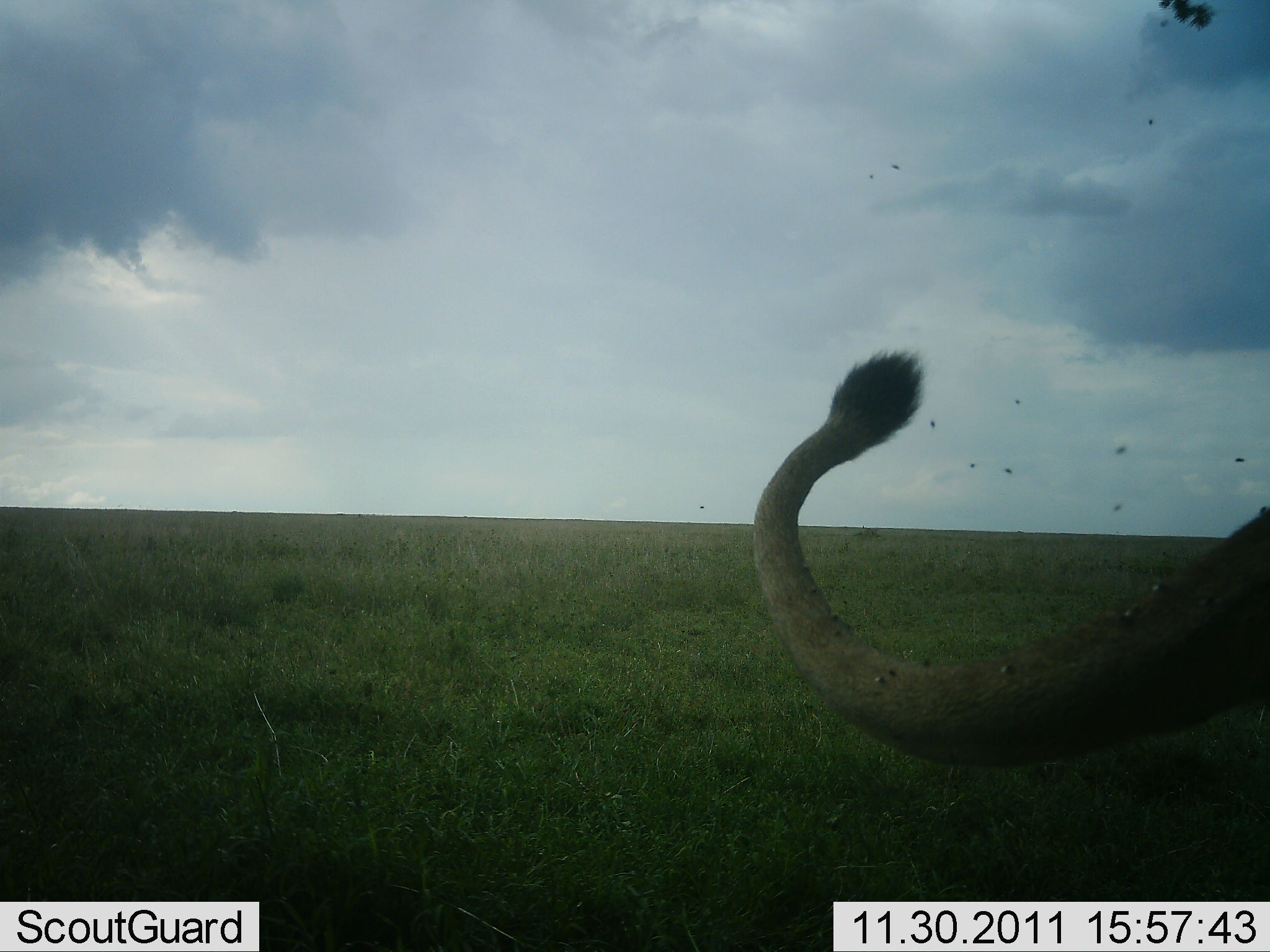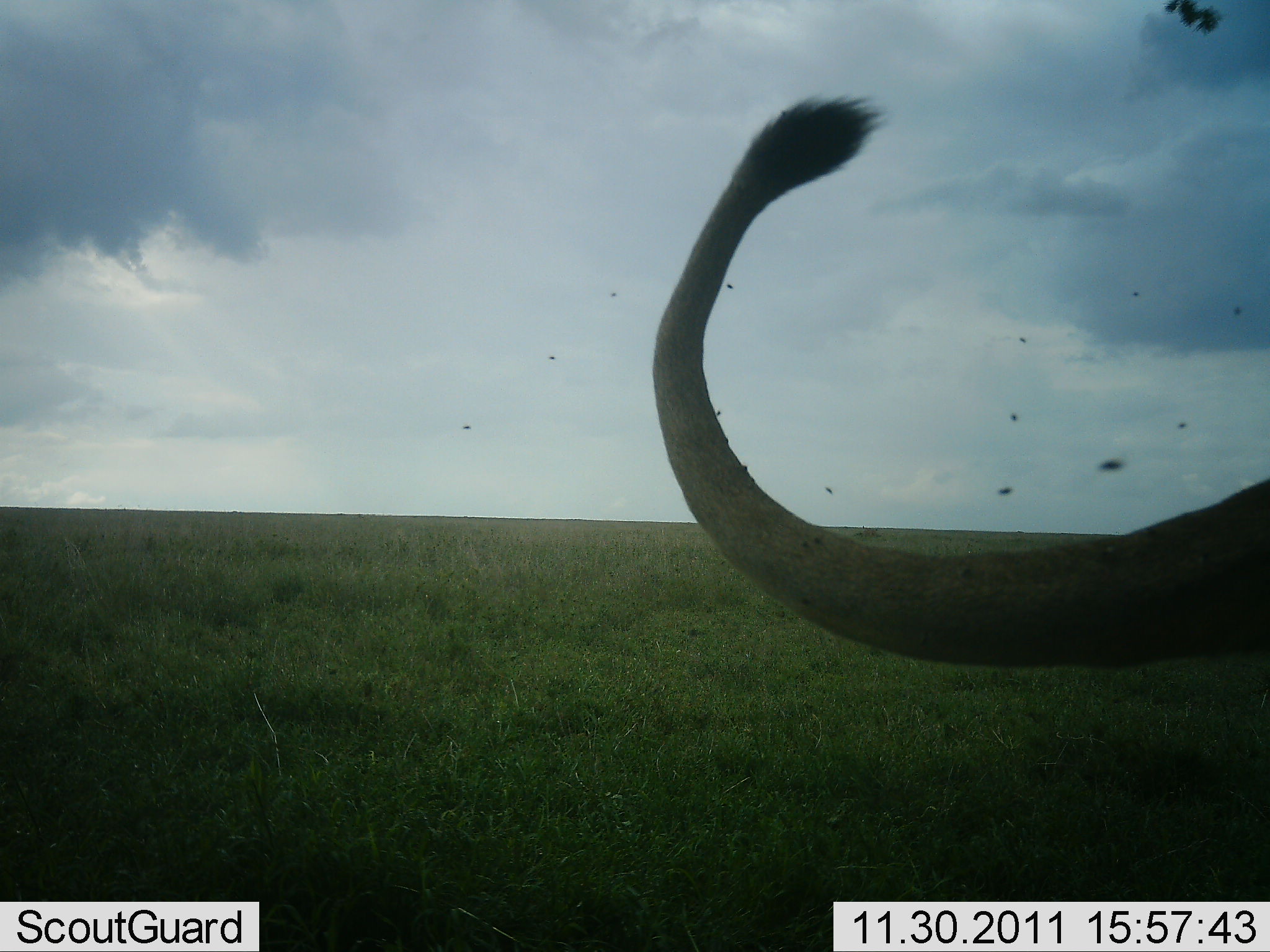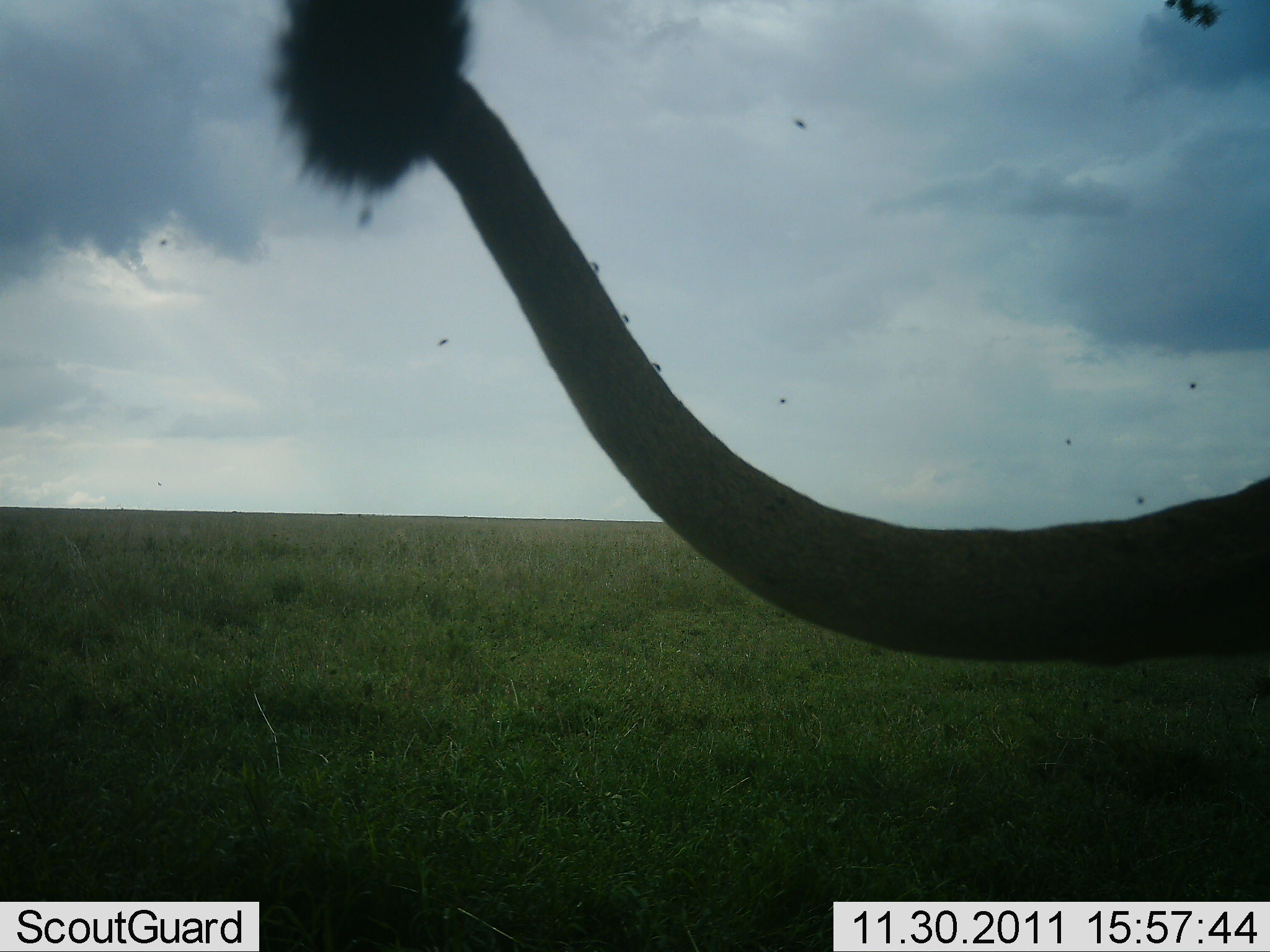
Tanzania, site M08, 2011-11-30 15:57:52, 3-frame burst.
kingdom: Animalia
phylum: Chordata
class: Mammalia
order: Carnivora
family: Felidae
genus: Panthera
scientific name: Panthera leo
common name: lion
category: lionfemale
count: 1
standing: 64%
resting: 9%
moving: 27%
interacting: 0%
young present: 0%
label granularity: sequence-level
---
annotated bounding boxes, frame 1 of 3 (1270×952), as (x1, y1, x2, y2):
animal: (737, 346, 1270, 765)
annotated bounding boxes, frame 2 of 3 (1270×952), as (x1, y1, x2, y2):
animal: (643, 94, 1270, 676)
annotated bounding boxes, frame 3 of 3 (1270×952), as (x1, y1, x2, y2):
animal: (266, 0, 1267, 660)